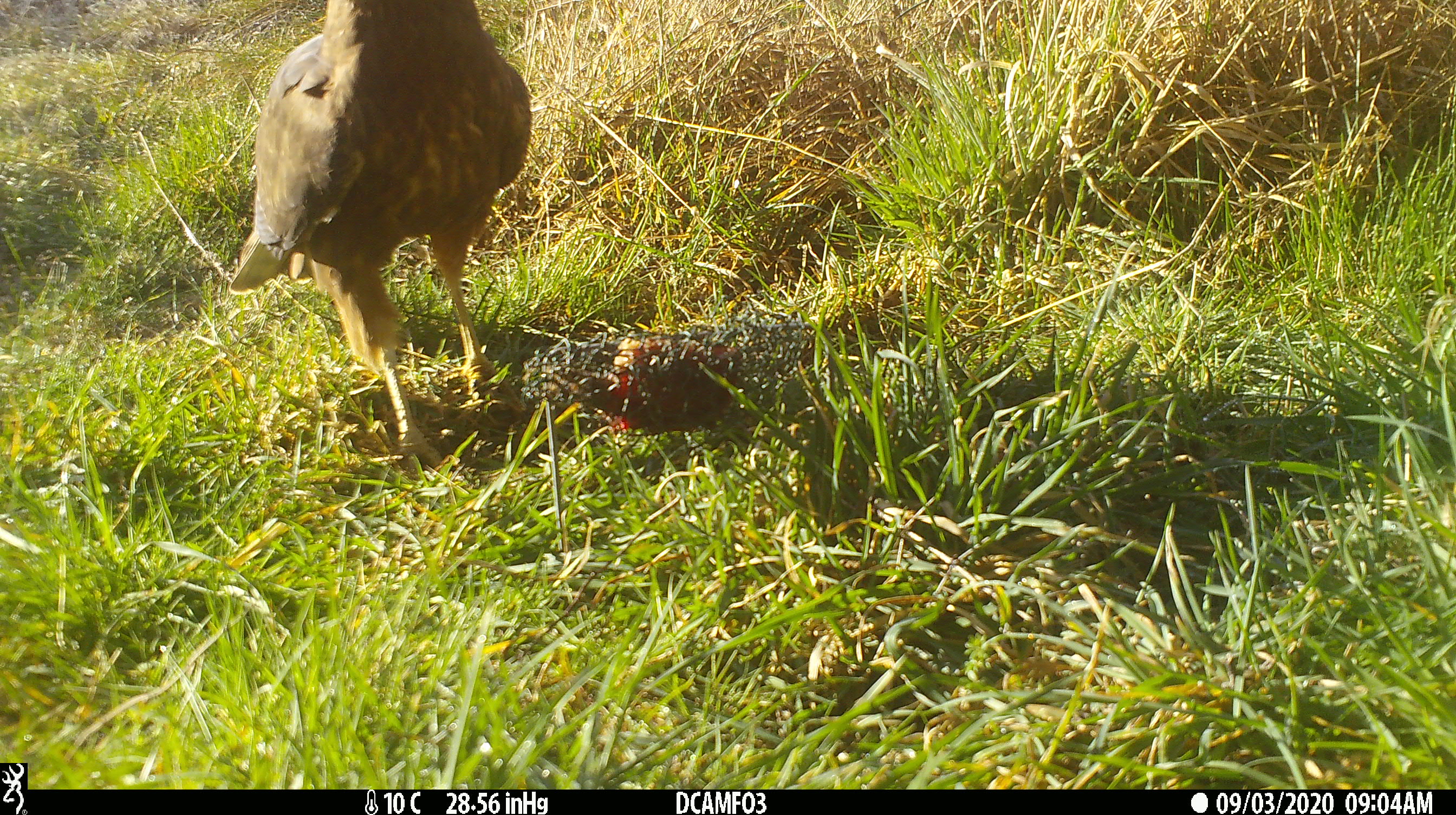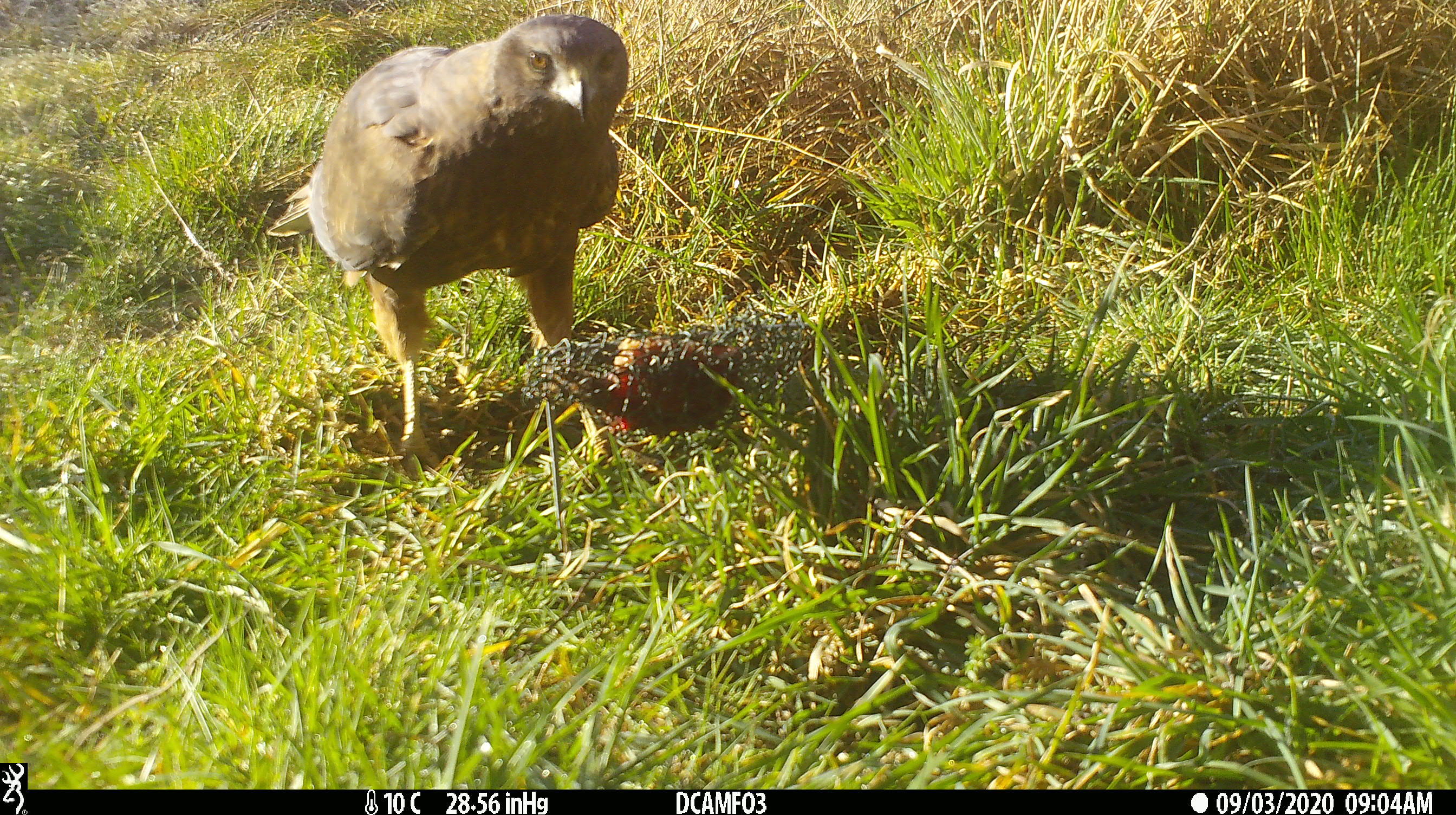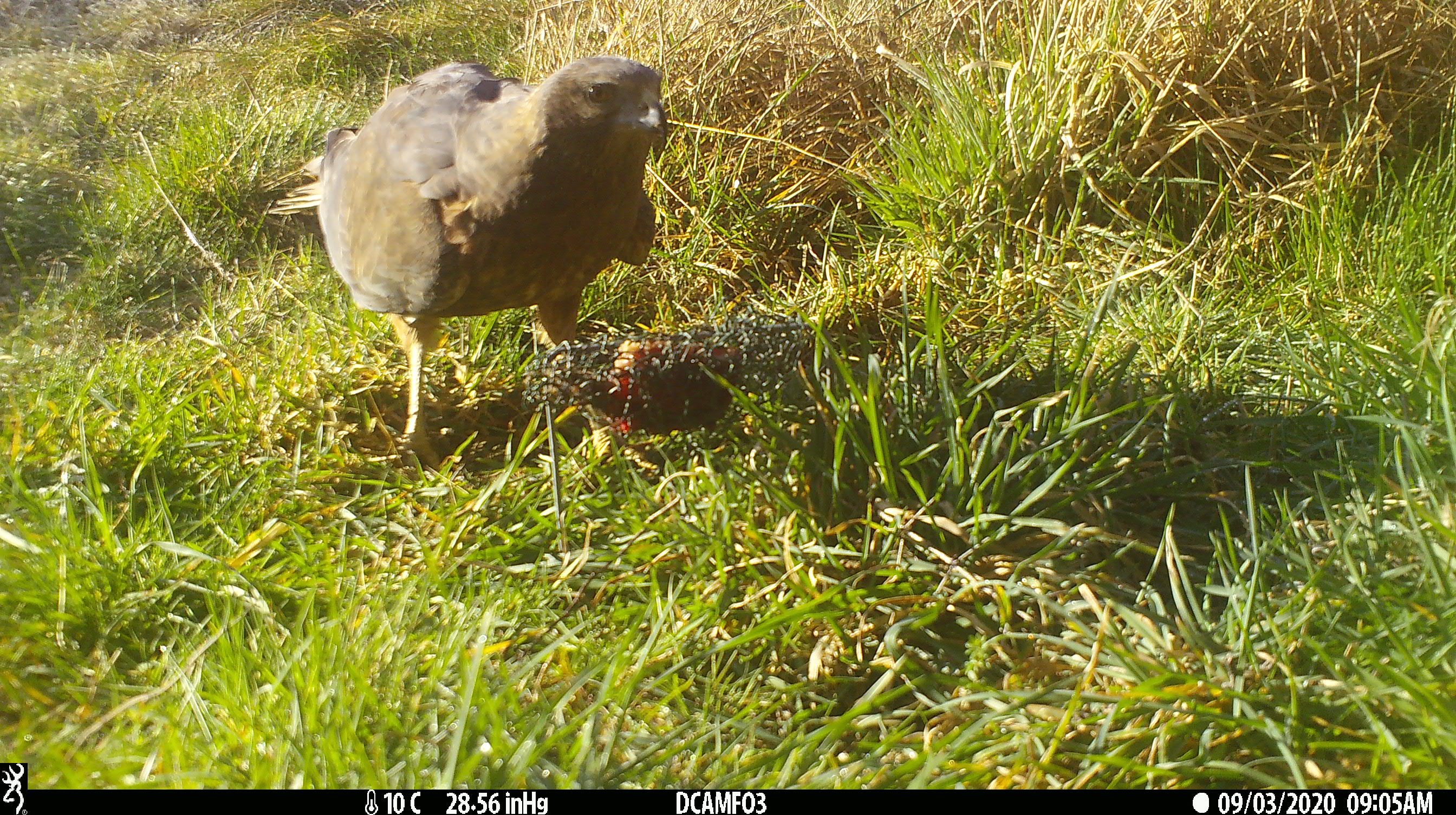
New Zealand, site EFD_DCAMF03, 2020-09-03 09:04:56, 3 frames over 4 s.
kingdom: Animalia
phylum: Chordata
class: Aves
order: Accipitriformes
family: Accipitridae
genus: Circus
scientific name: Circus approximans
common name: swamp harrier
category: harrier